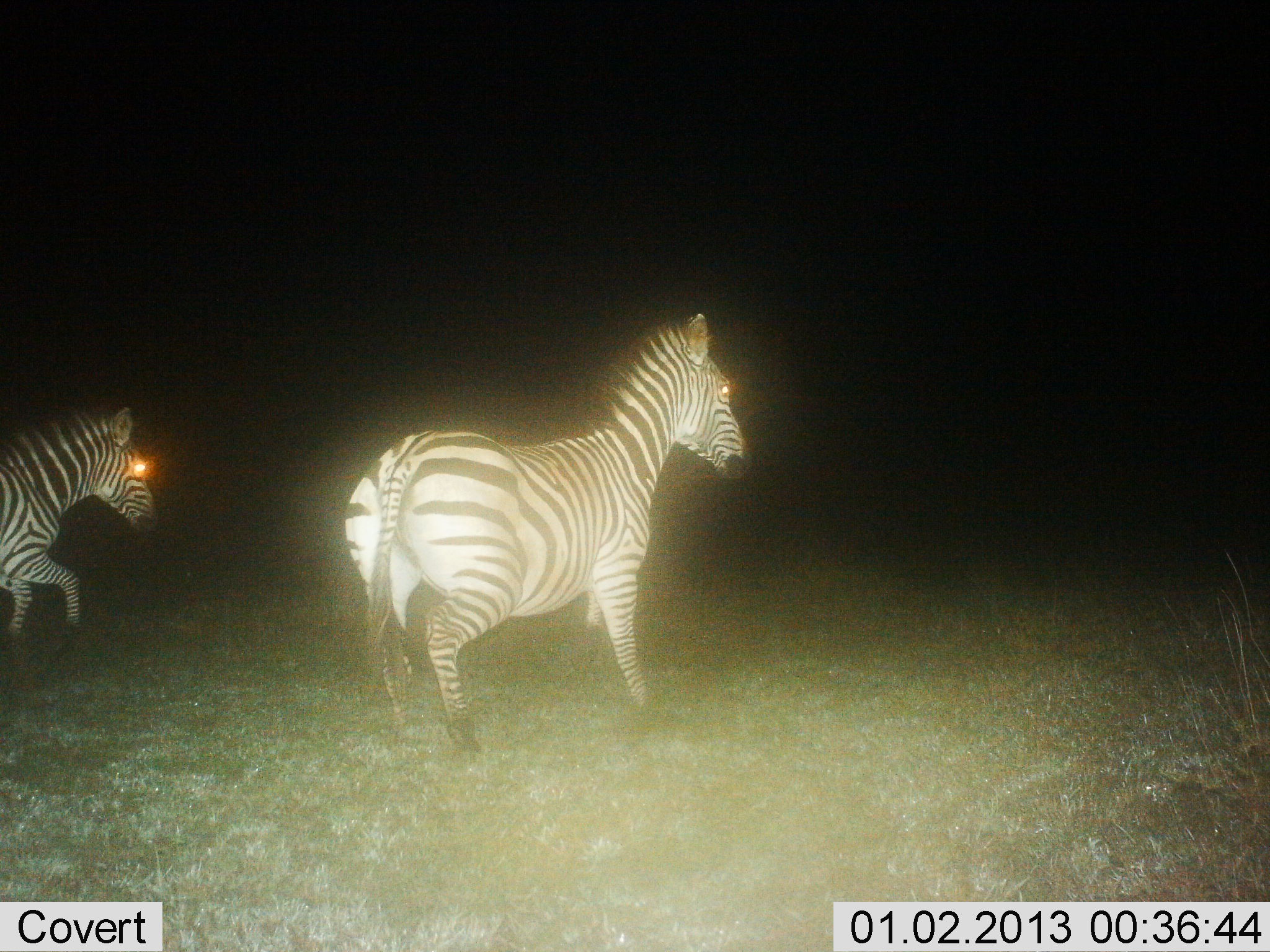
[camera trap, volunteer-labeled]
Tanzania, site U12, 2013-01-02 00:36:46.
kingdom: Animalia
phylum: Chordata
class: Mammalia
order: Perissodactyla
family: Equidae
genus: Equus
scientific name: Equus quagga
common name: plains zebra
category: zebra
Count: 2.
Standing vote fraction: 40%.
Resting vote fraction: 0%.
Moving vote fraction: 80%.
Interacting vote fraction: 10%.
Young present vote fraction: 0%.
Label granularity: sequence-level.